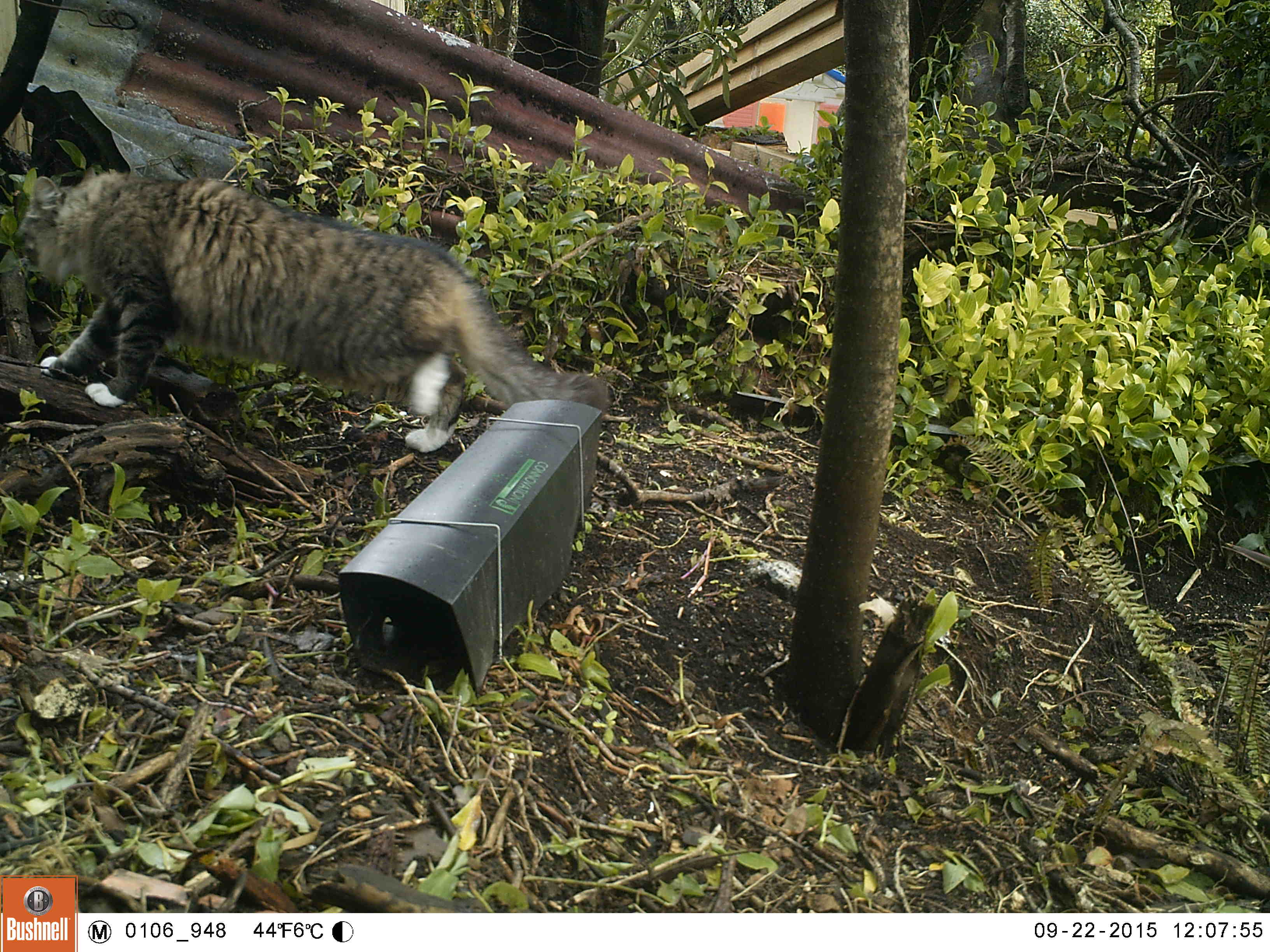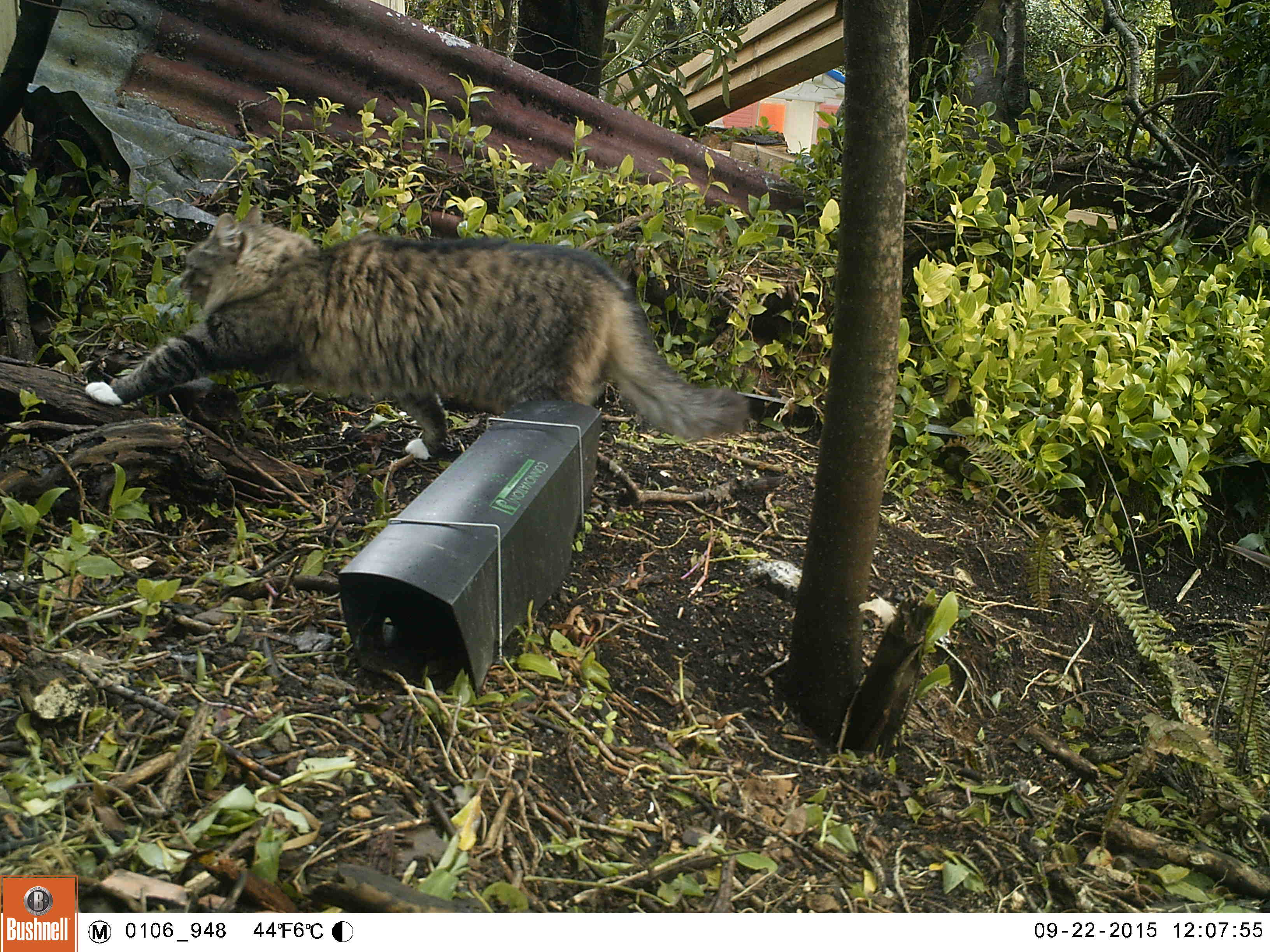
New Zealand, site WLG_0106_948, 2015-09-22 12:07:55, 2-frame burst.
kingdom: Animalia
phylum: Chordata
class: Mammalia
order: Carnivora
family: Felidae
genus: Felis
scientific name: Felis catus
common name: domestic cat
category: cat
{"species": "cat (domestic cat) (Felis catus)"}